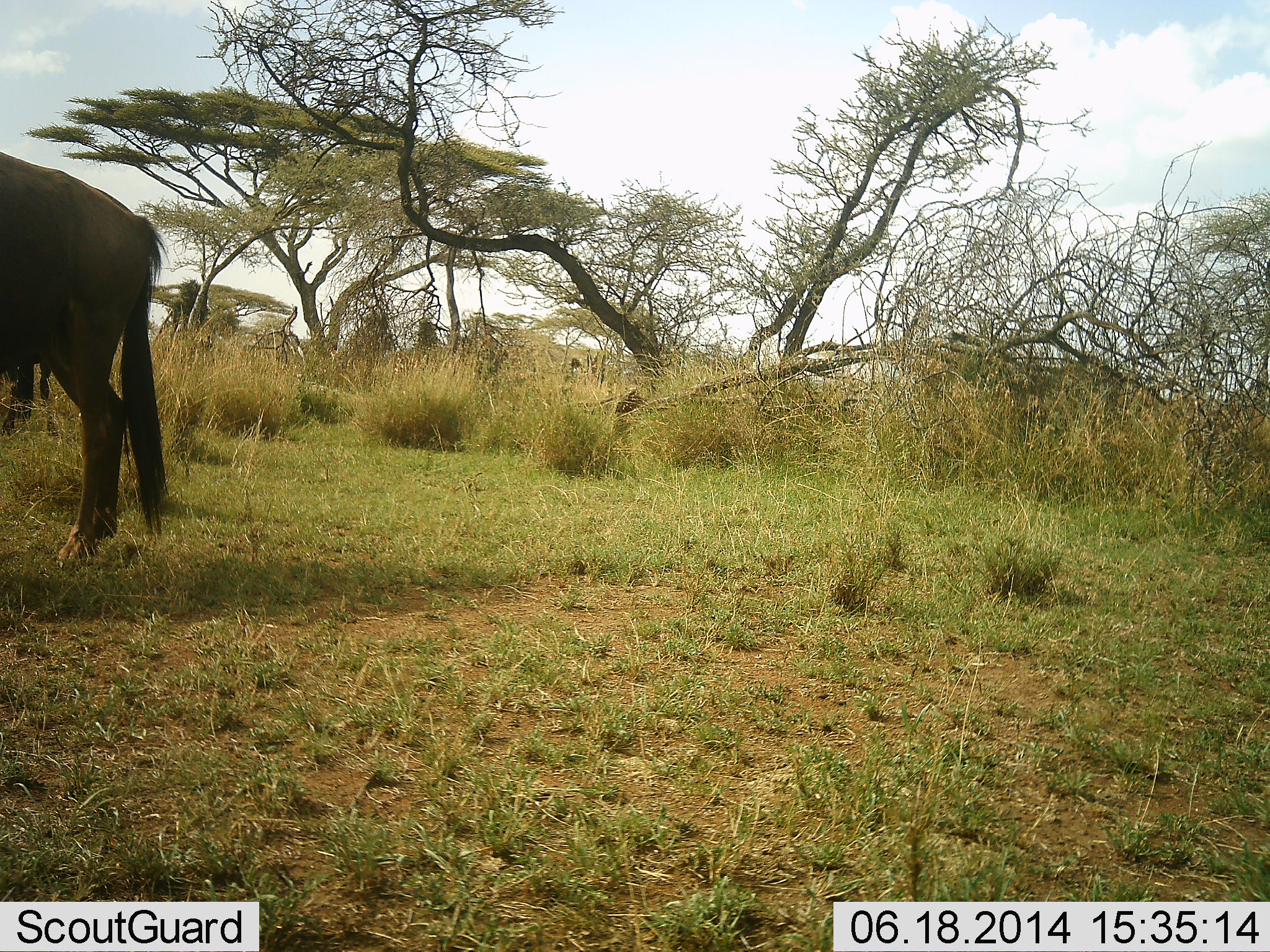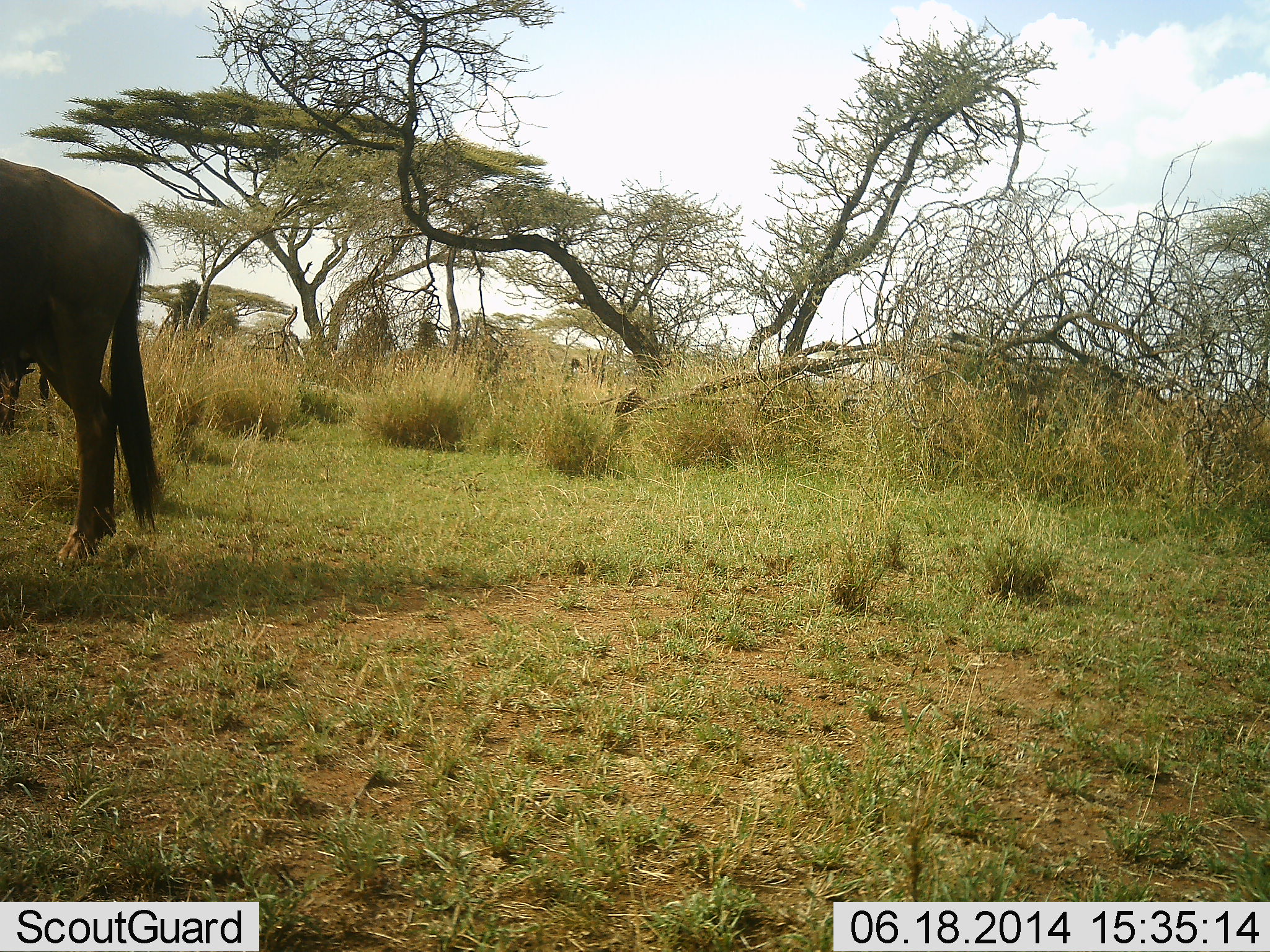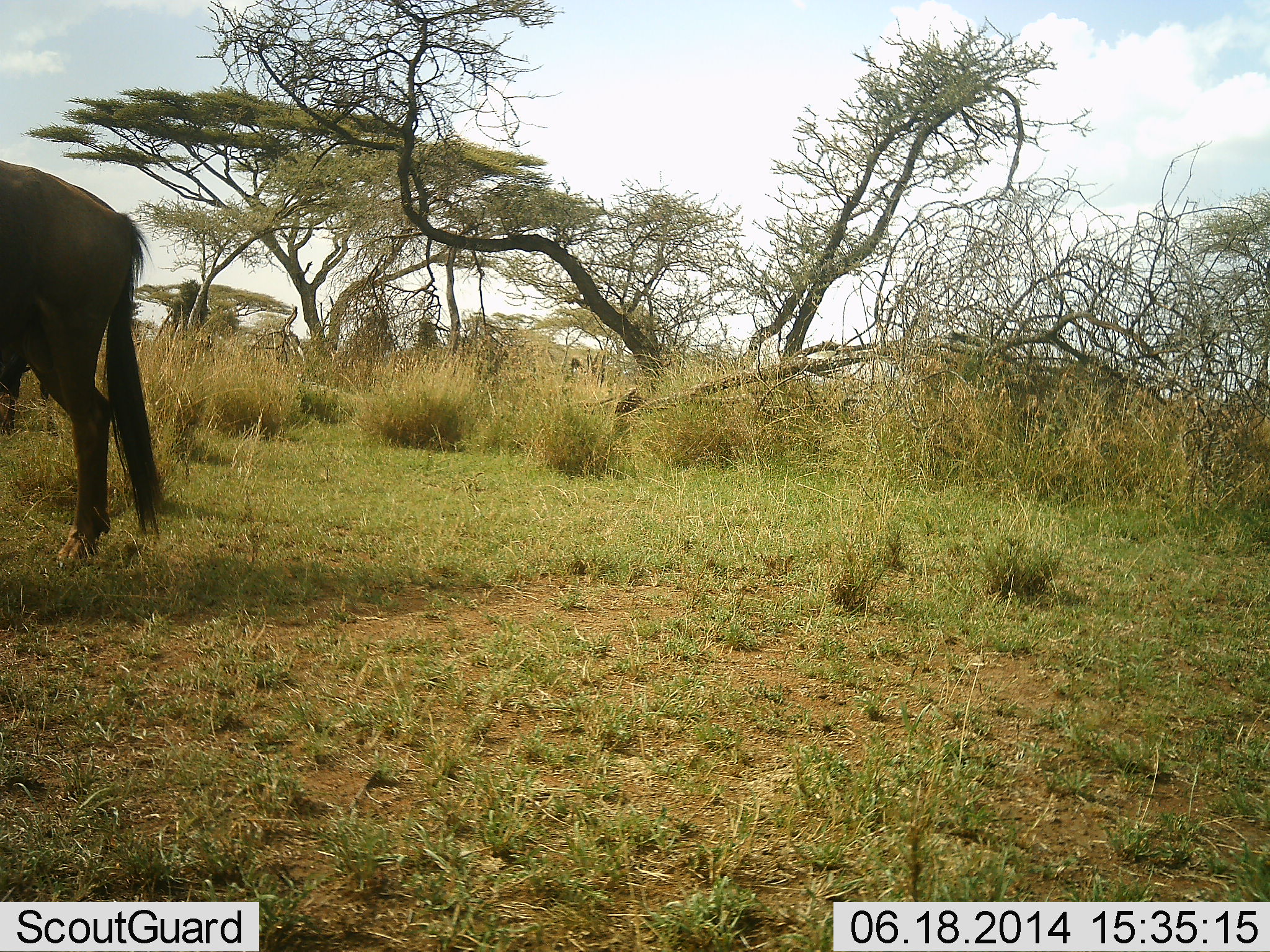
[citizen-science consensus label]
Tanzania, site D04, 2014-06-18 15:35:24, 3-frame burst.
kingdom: Animalia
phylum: Chordata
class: Mammalia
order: Artiodactyla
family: Bovidae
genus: Connochaetes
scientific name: Connochaetes taurinus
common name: blue wildebeest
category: wildebeest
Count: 1.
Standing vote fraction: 80%.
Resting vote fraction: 0%.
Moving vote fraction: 0%.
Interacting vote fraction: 0%.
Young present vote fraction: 0%.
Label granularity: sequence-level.